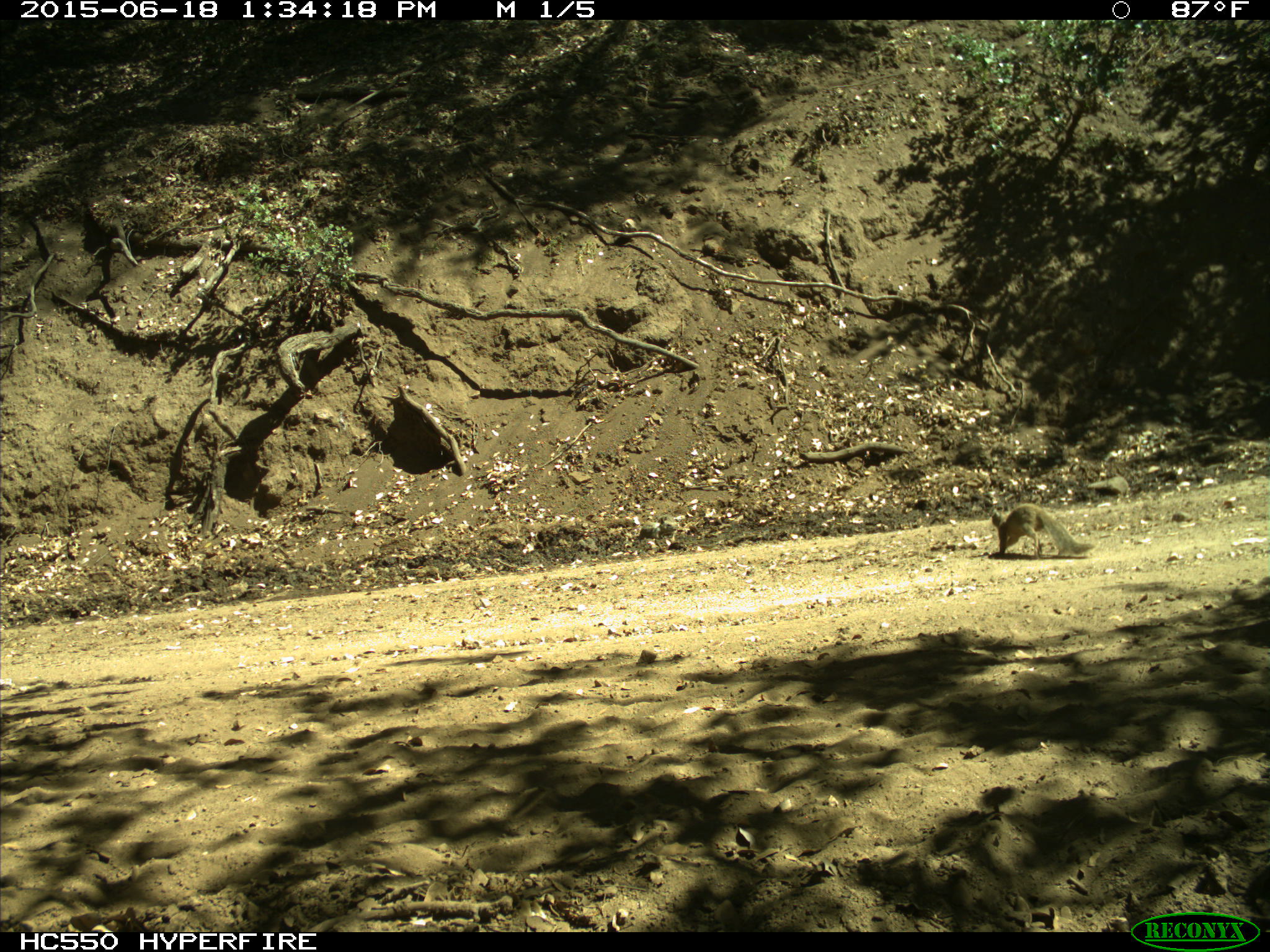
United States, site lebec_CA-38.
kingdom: Animalia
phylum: Chordata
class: Mammalia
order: Rodentia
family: Sciuridae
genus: Otospermophilus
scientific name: Otospermophilus beecheyi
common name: california ground squirrel